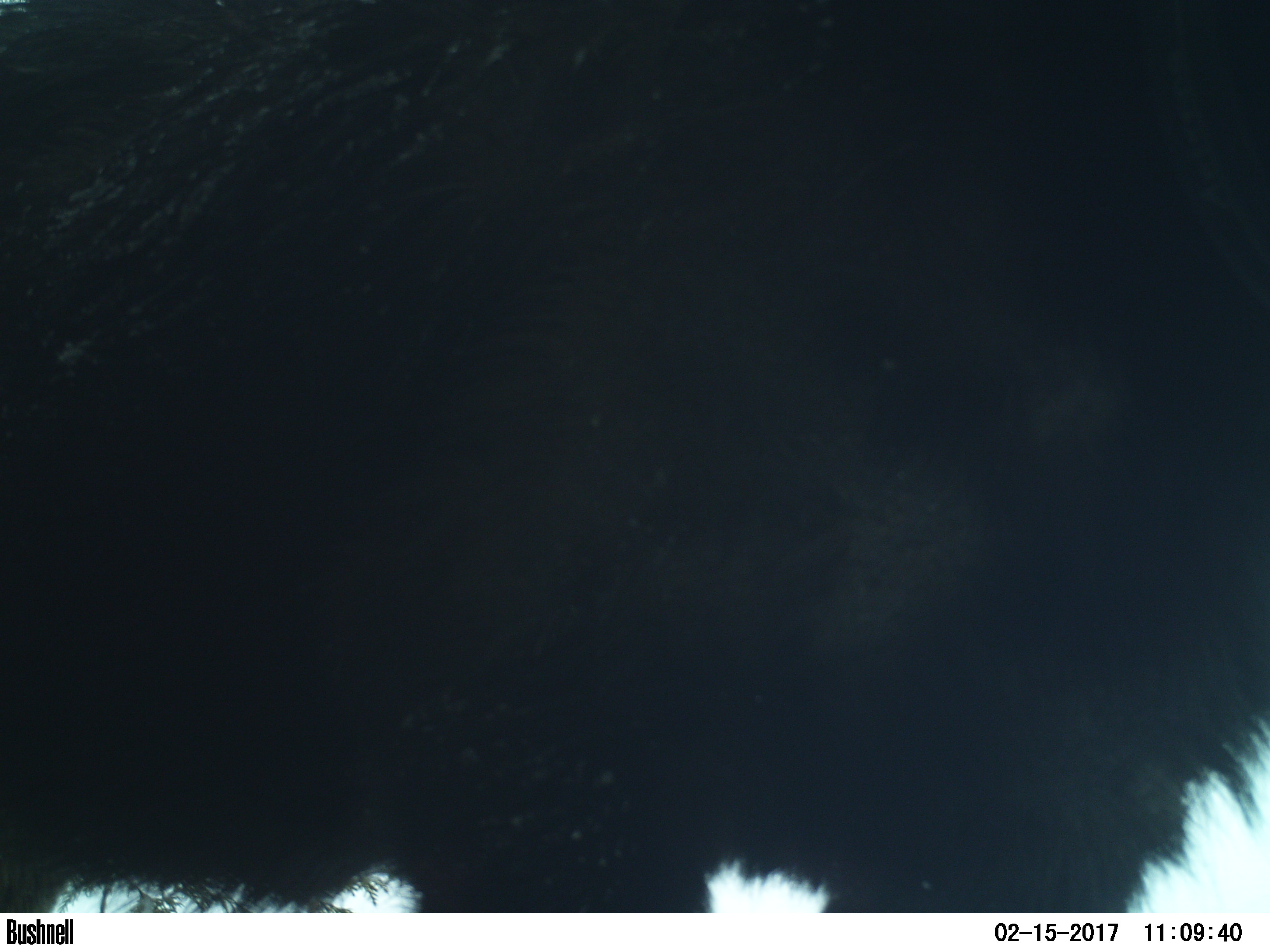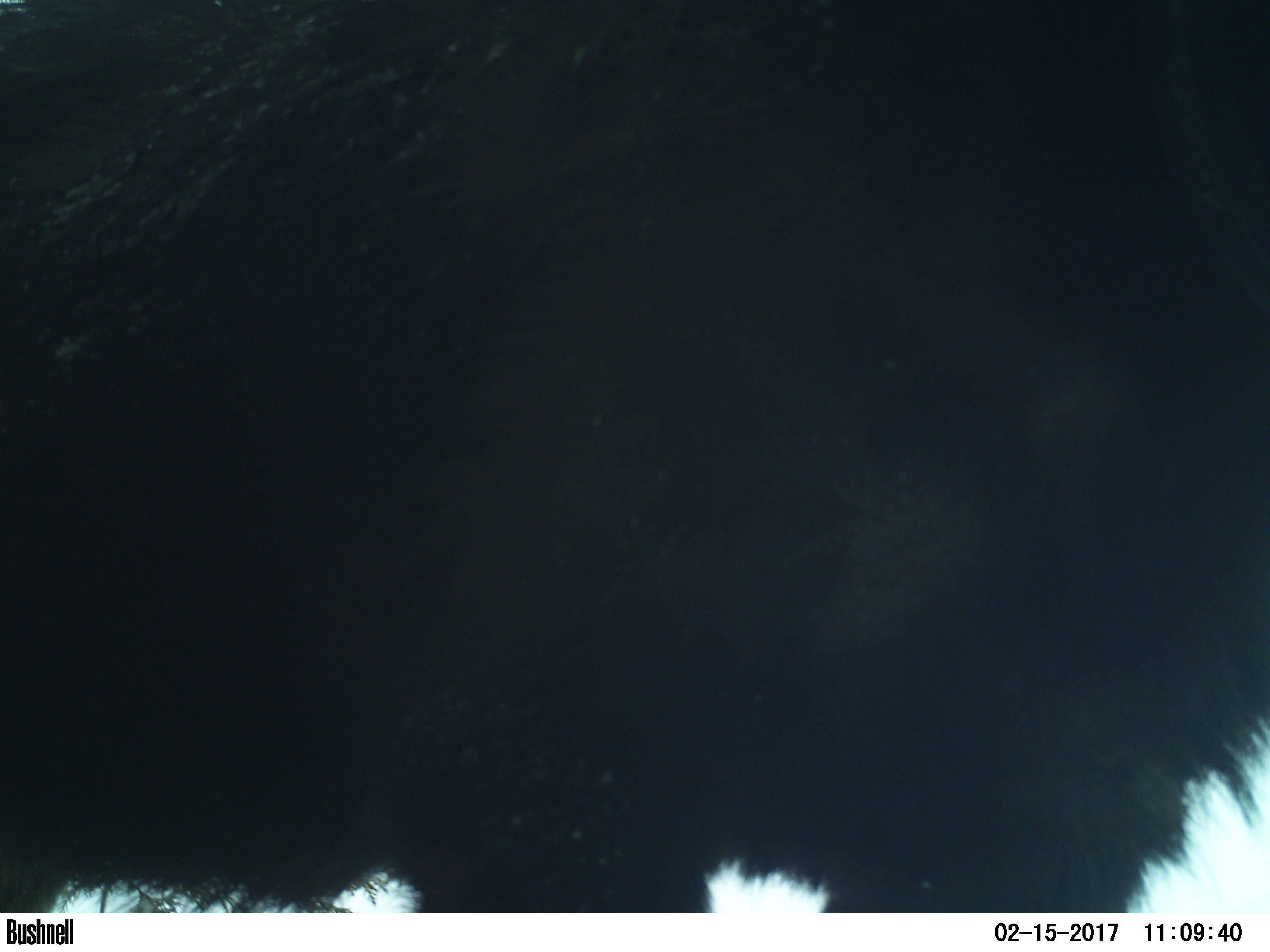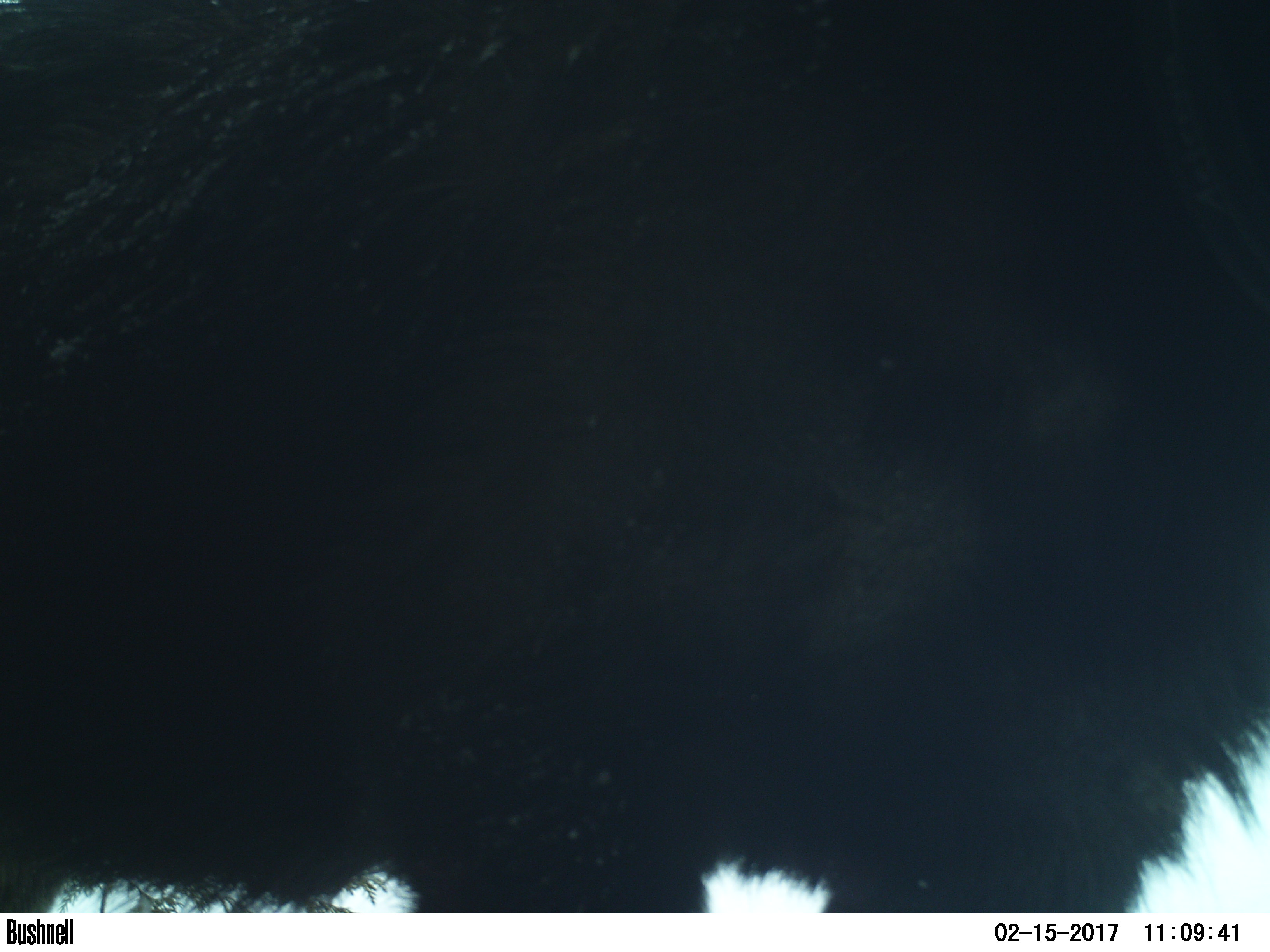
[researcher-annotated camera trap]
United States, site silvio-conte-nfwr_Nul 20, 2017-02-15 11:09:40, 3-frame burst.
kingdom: Animalia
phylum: Chordata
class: Mammalia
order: Artiodactyla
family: Cervidae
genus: Alces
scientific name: Alces alces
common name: moose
Moose (Alces alces).